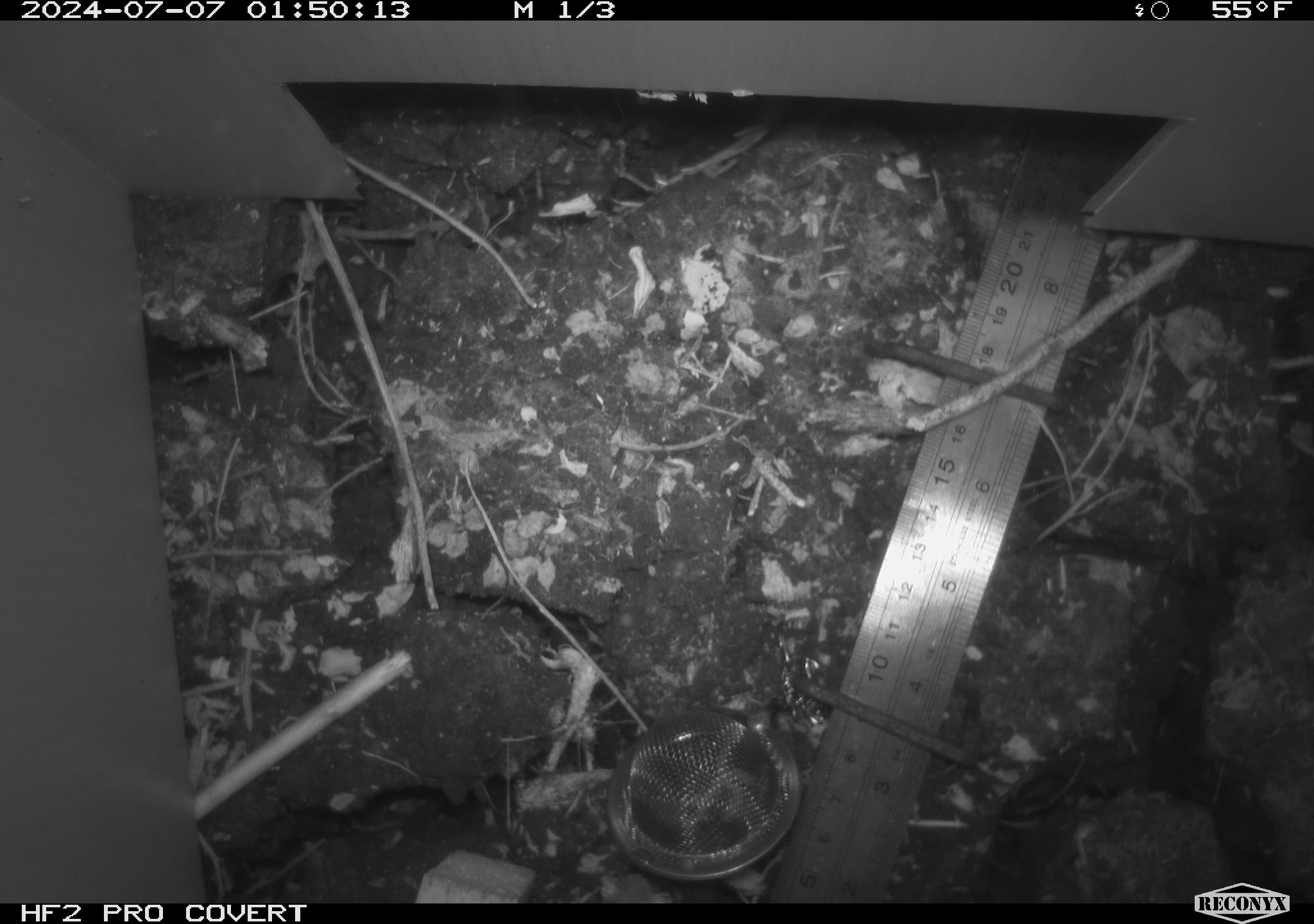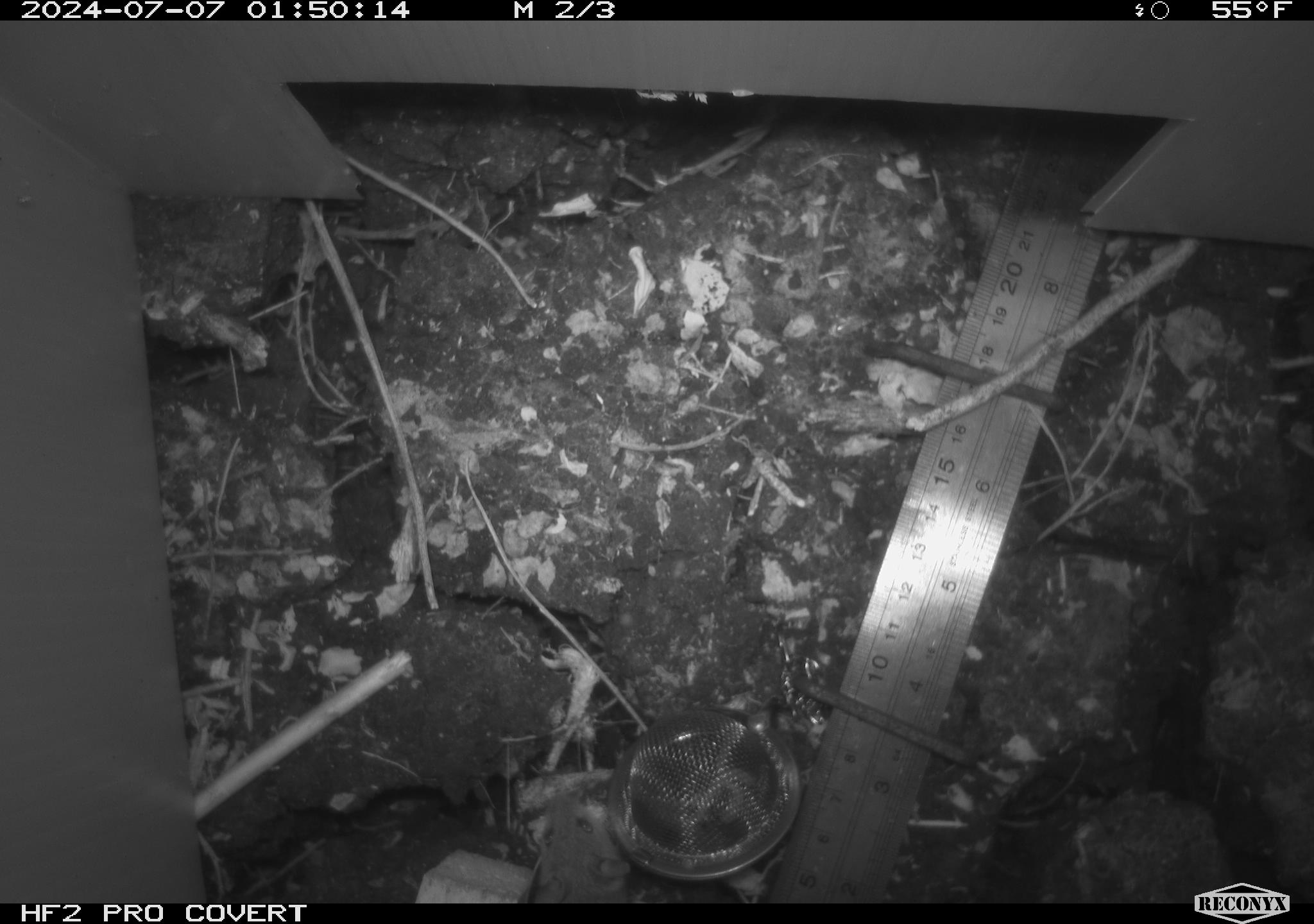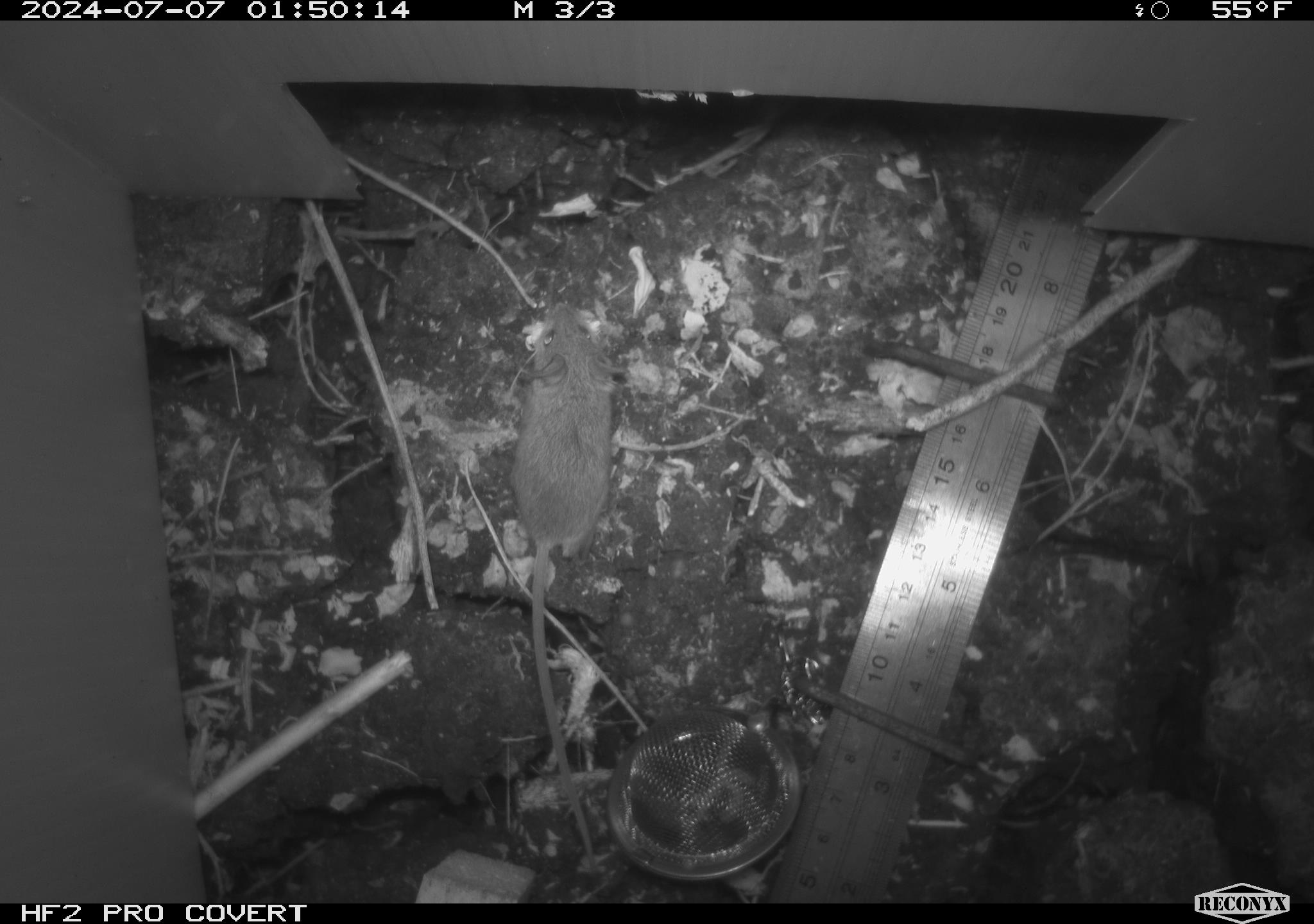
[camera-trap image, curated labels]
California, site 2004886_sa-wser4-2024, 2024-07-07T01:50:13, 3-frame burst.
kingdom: Animalia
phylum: Chordata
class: Mammalia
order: Rodentia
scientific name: Rodentia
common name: mouse species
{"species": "mouse species (Rodentia)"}